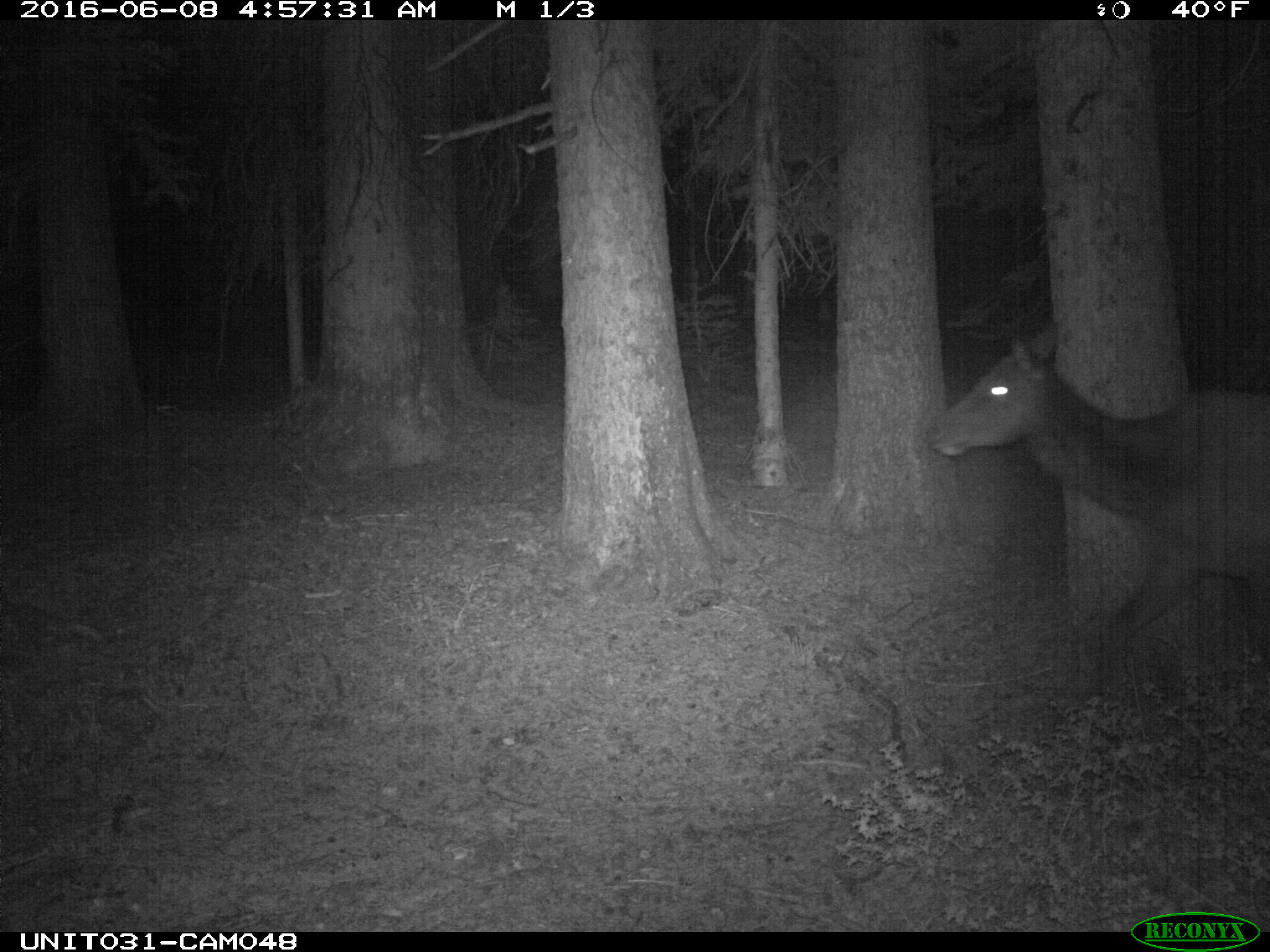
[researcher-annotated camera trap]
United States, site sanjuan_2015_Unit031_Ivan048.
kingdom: Animalia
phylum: Chordata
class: Mammalia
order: Artiodactyla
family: Cervidae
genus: Cervus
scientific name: Cervus elaphus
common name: red deer